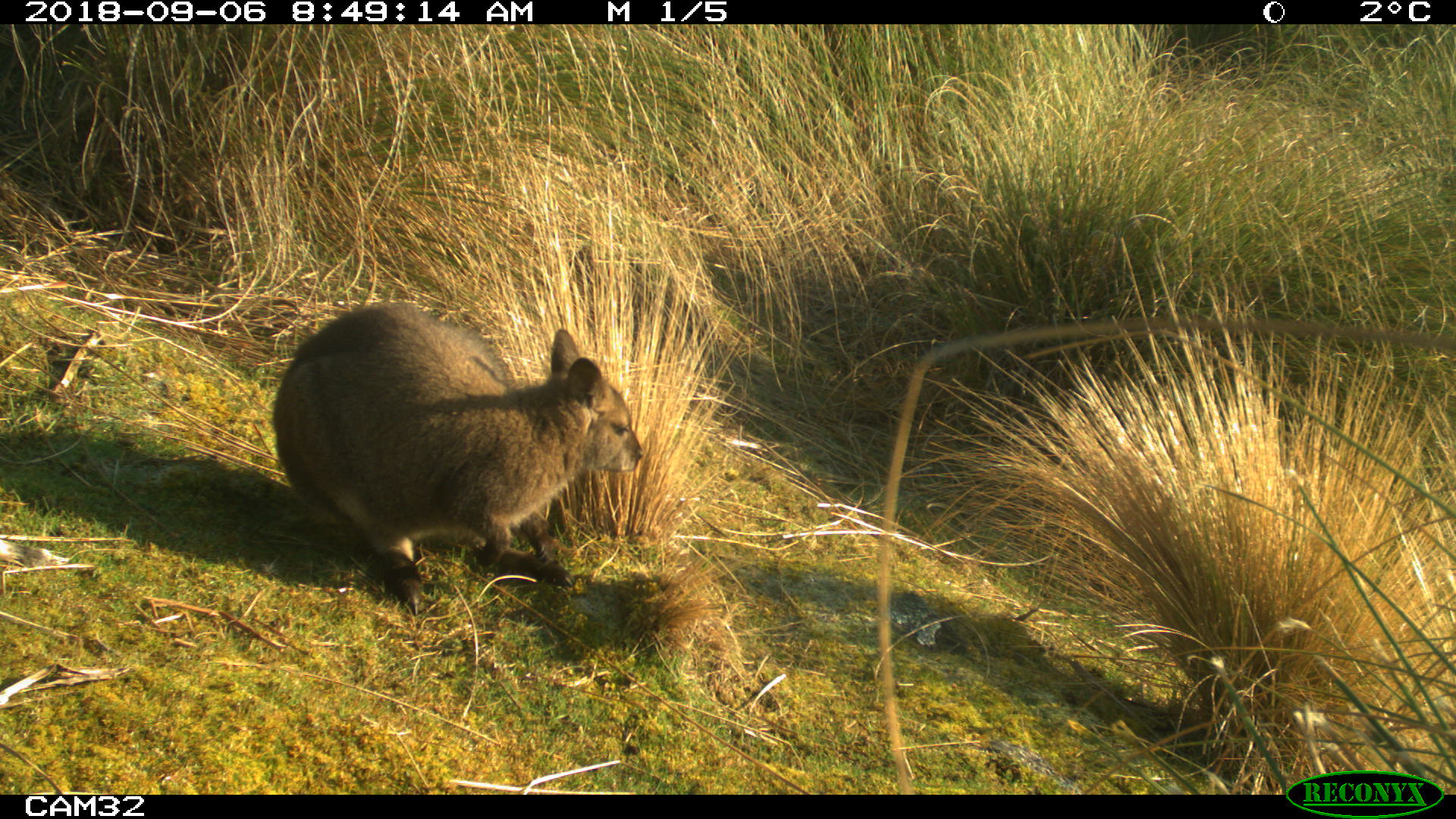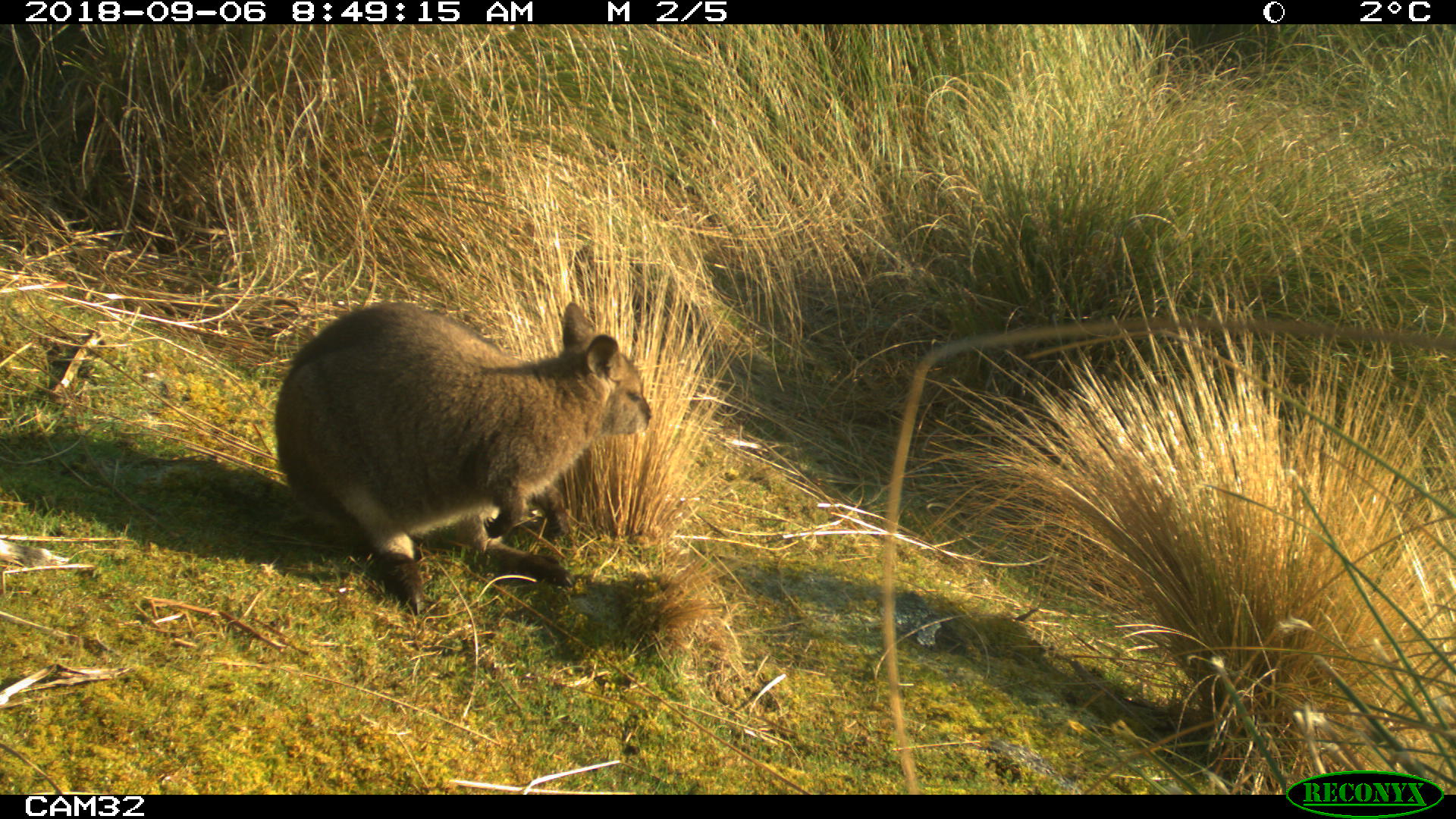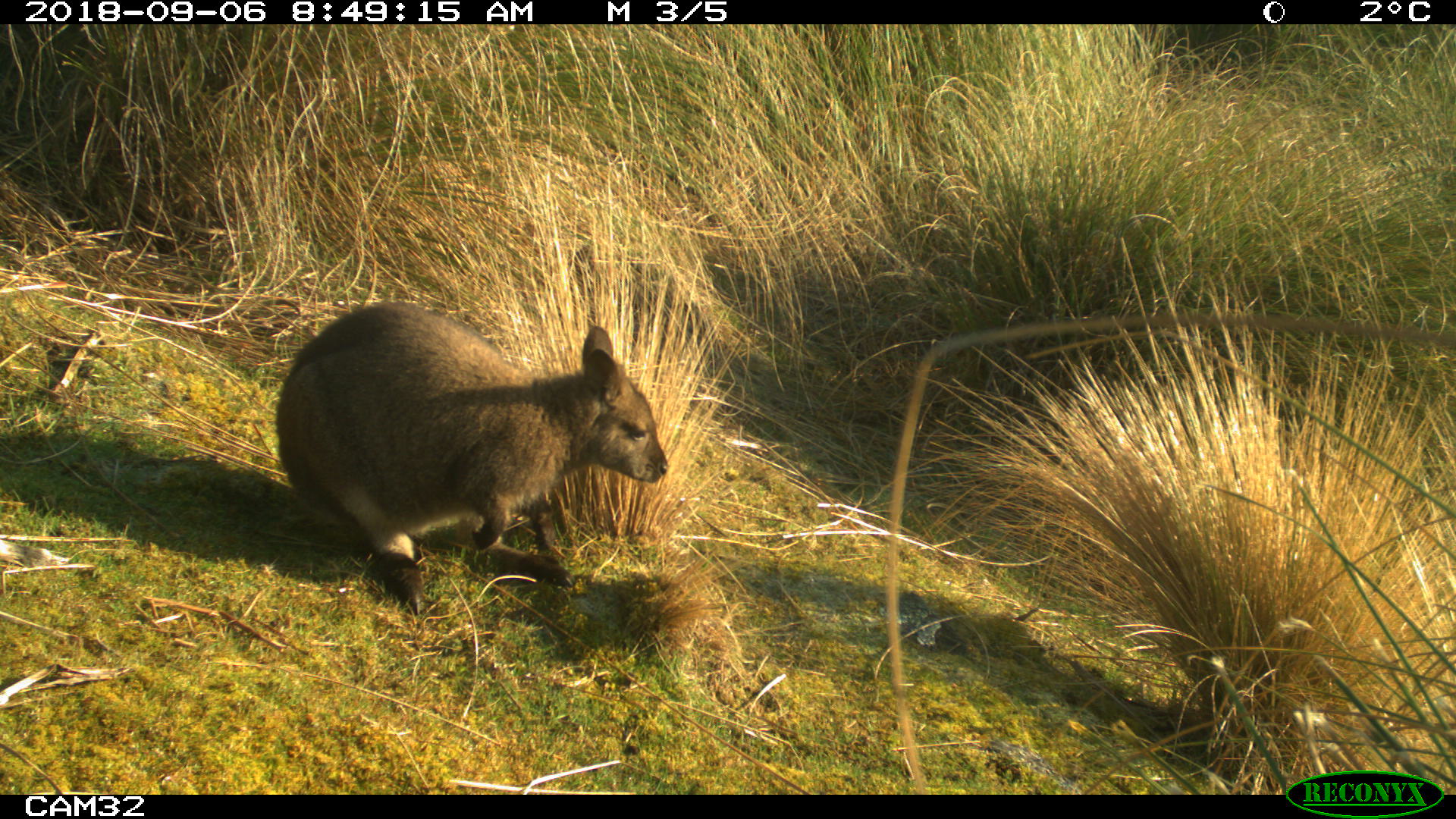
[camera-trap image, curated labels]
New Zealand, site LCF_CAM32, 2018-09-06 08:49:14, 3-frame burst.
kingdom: Animalia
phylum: Chordata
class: Mammalia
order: Diprotodontia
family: Macropodidae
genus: Notamacropus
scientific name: Notamacropus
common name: wallaby